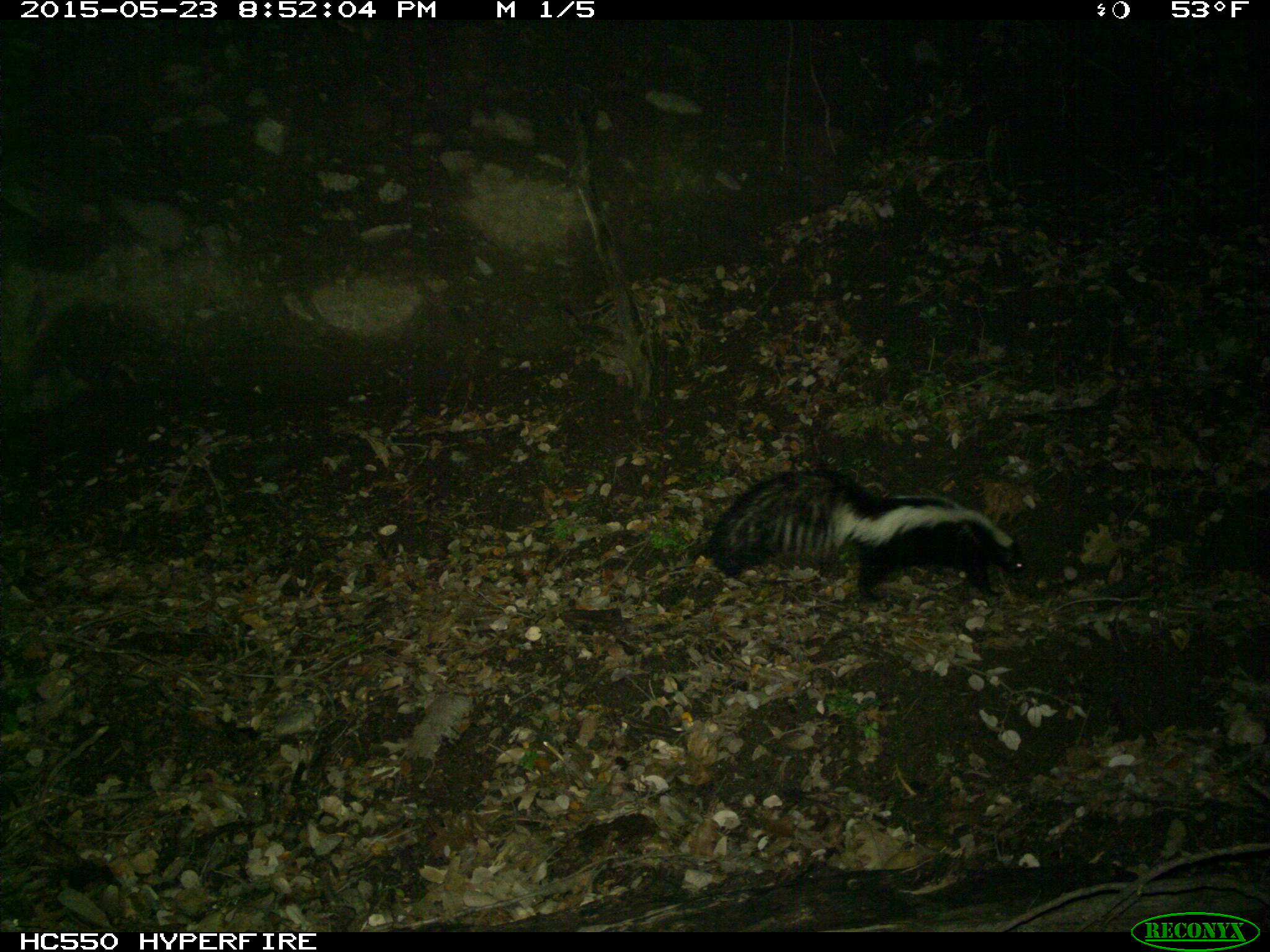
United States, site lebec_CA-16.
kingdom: Animalia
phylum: Chordata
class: Mammalia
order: Carnivora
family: Mephitidae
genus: Mephitis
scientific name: Mephitis mephitis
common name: striped skunk